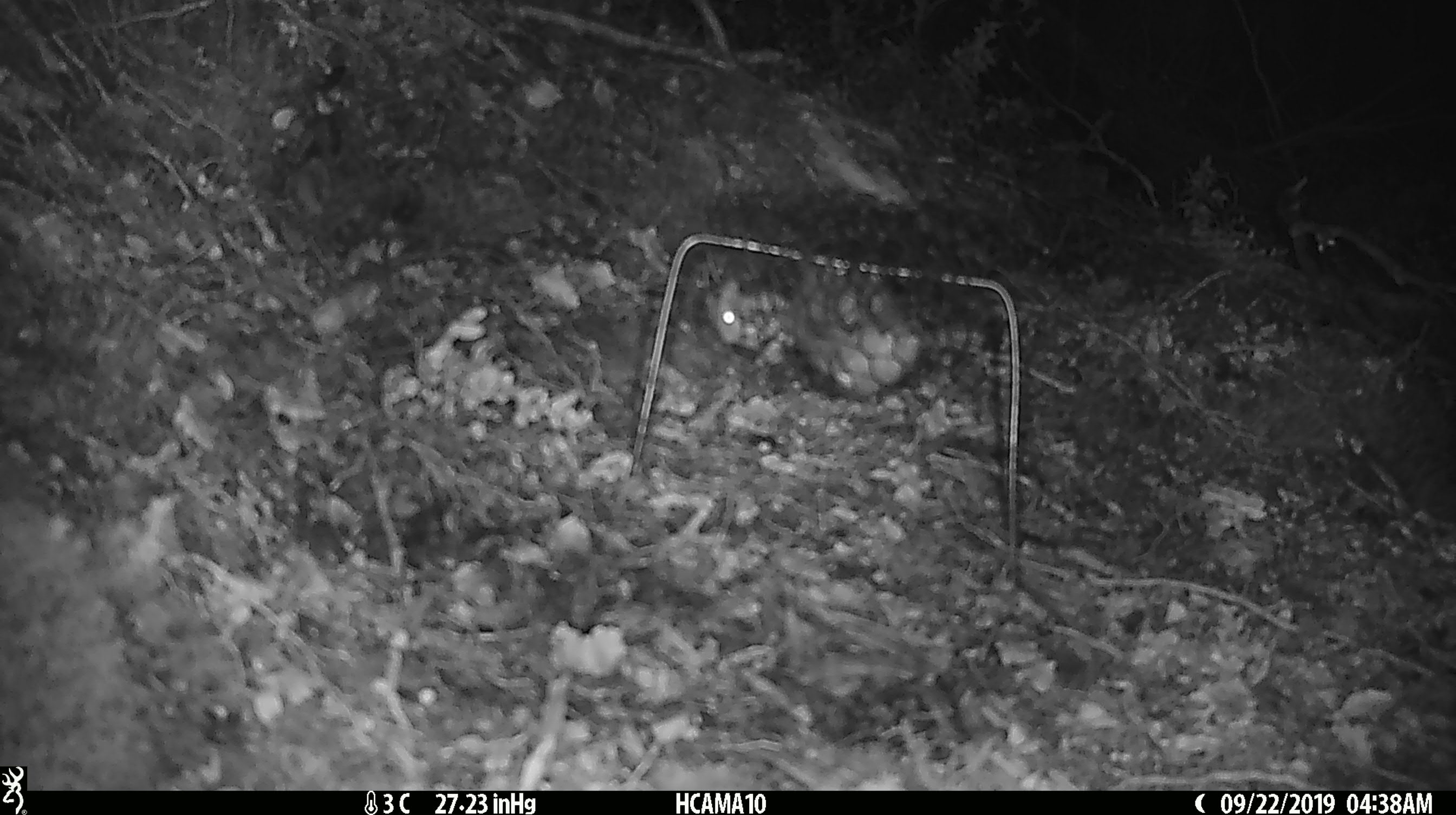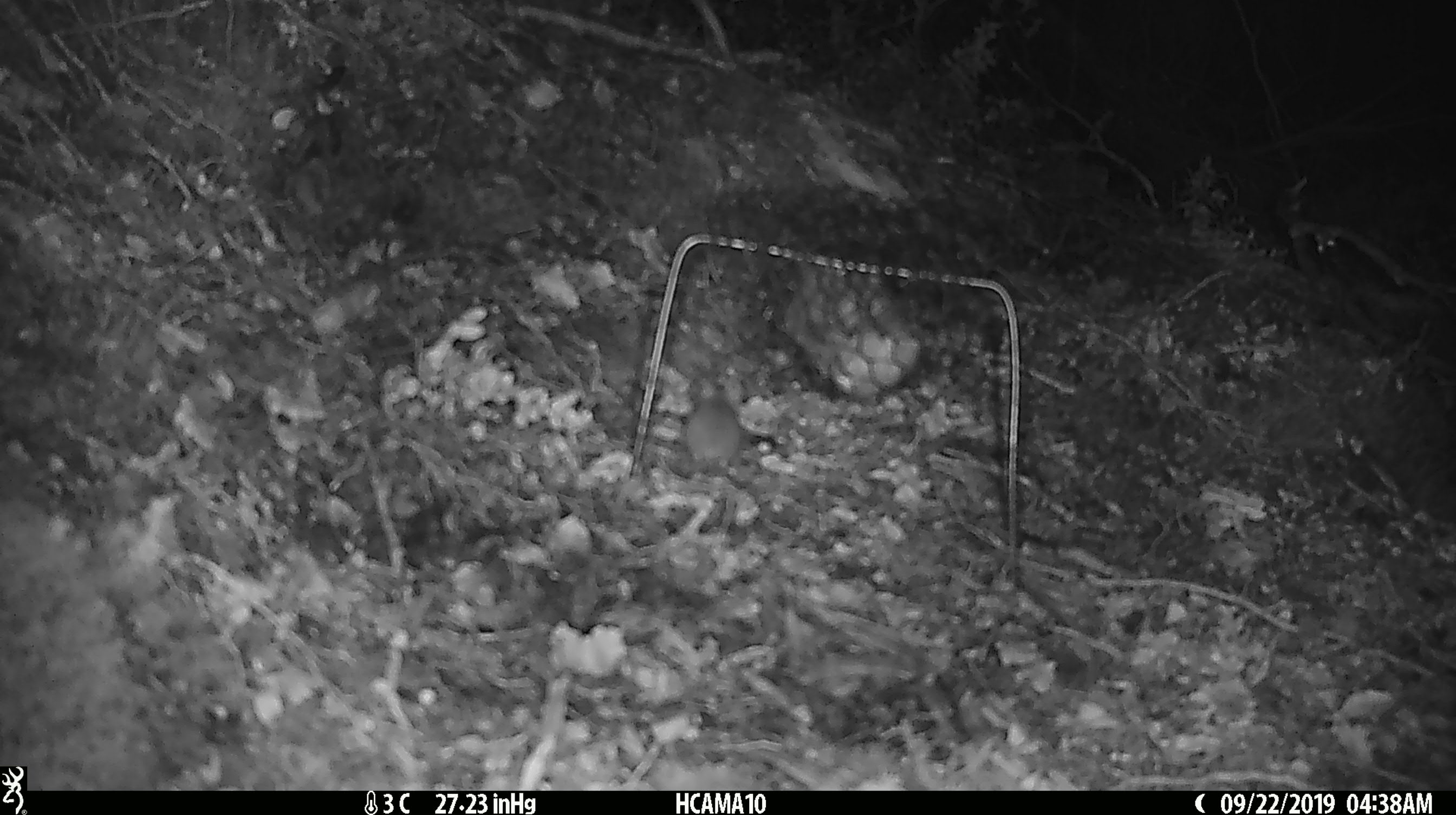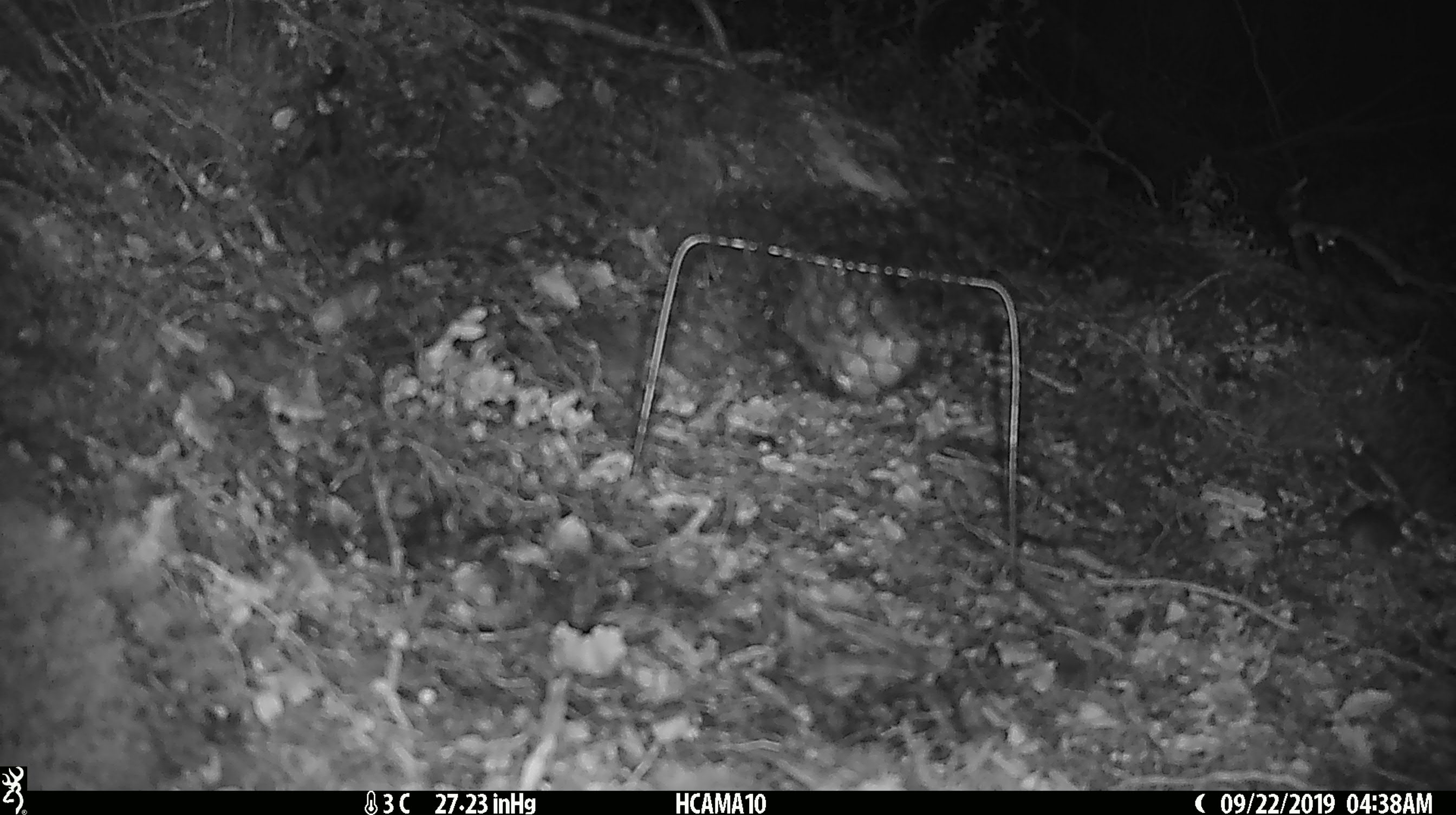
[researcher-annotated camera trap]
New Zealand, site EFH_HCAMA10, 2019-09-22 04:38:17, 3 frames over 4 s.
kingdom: Animalia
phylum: Chordata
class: Mammalia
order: Rodentia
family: Muridae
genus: Mus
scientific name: Mus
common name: mouse